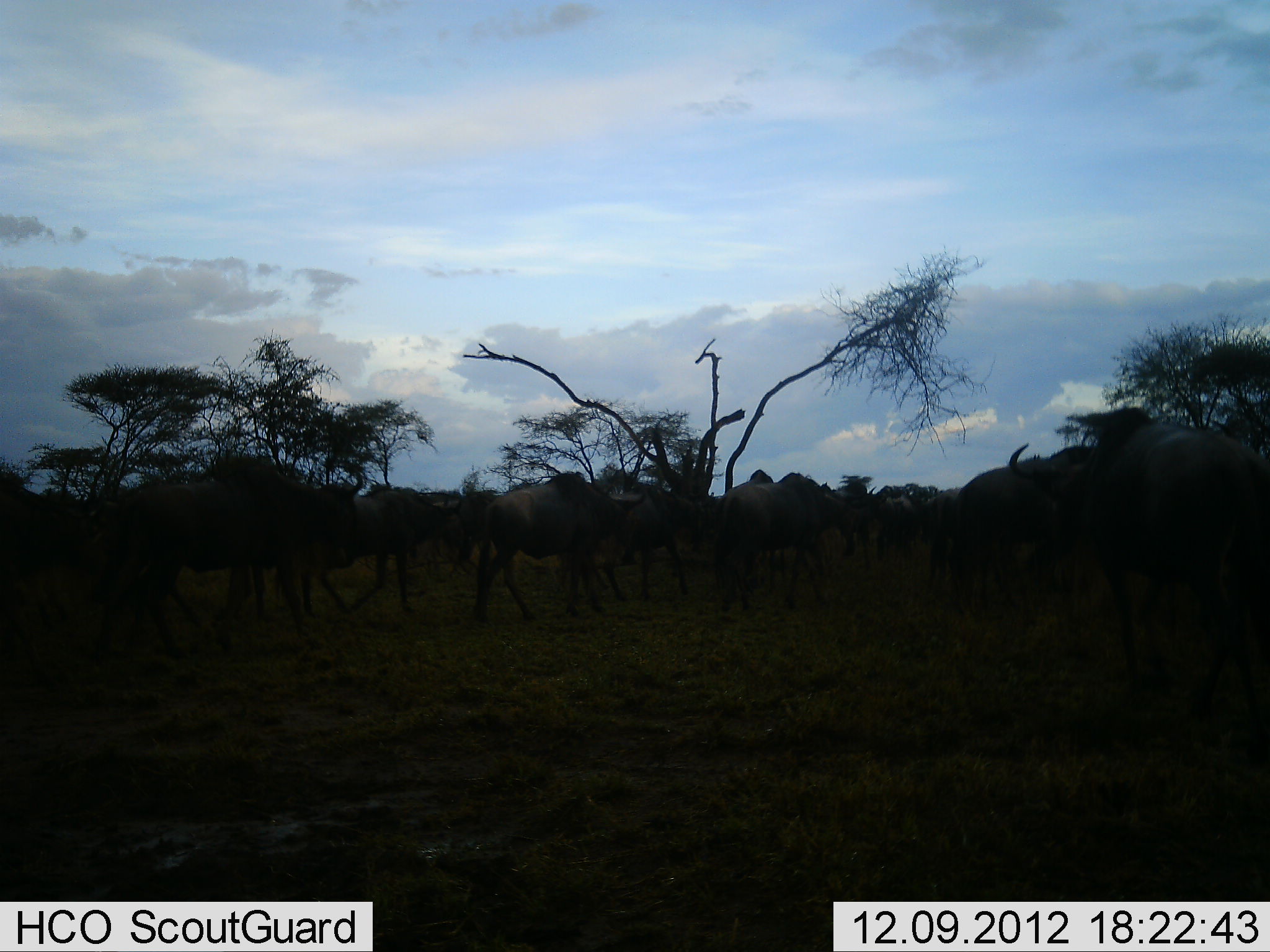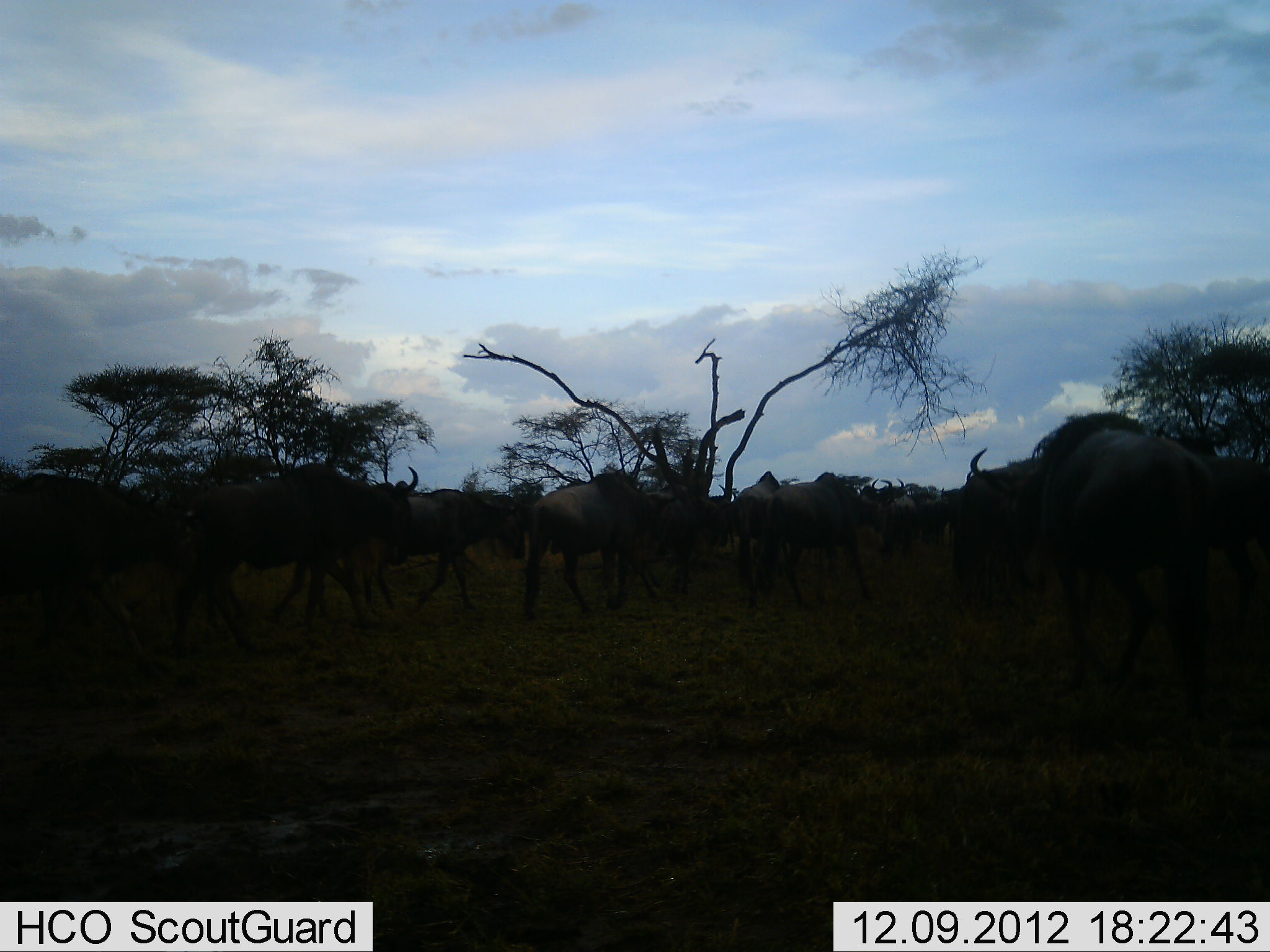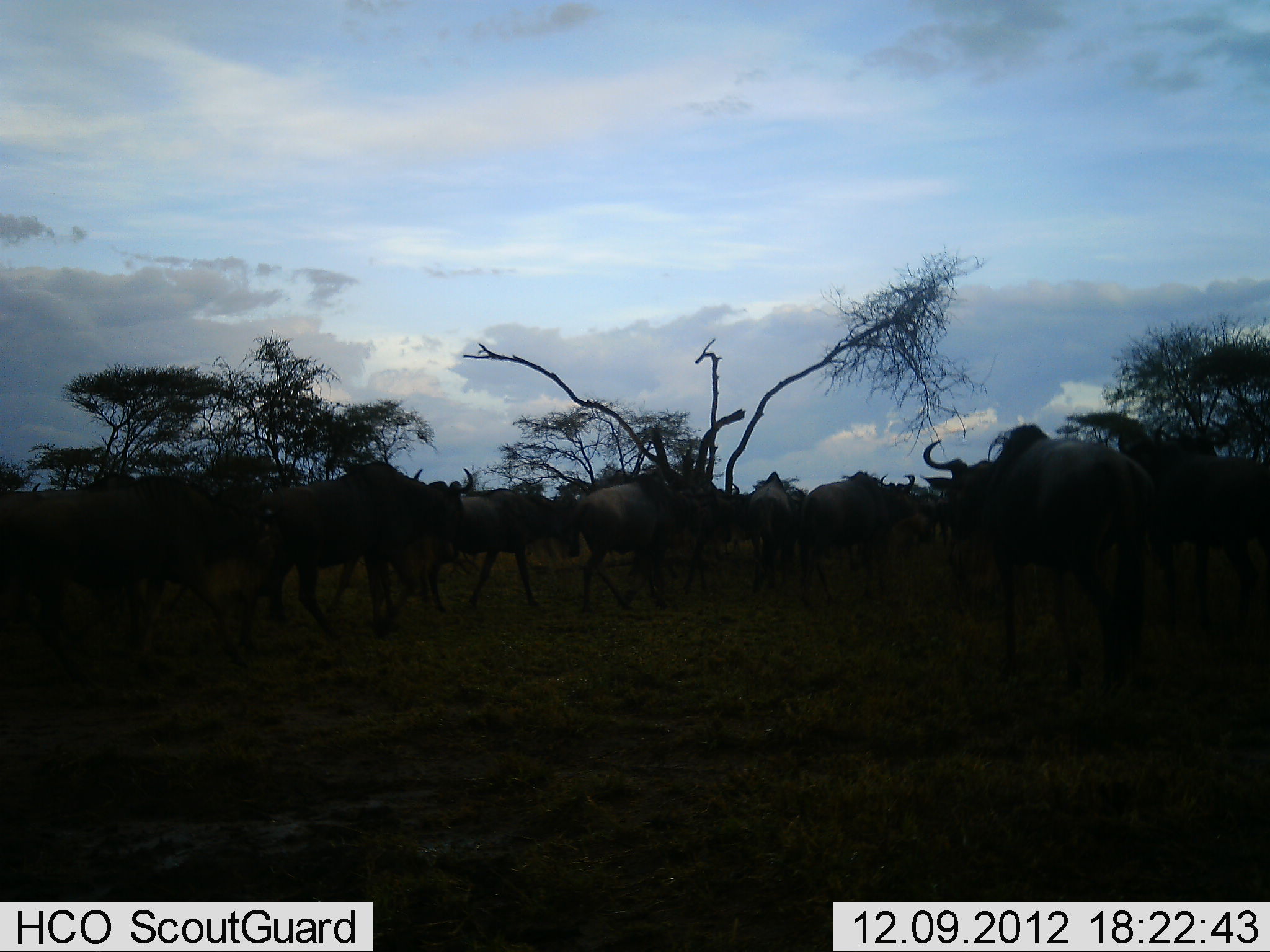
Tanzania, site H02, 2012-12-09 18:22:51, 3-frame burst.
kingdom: Animalia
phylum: Chordata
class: Mammalia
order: Artiodactyla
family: Bovidae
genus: Connochaetes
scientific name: Connochaetes taurinus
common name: blue wildebeest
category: wildebeest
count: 11-50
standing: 19%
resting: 4%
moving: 93%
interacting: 11%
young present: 0%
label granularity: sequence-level